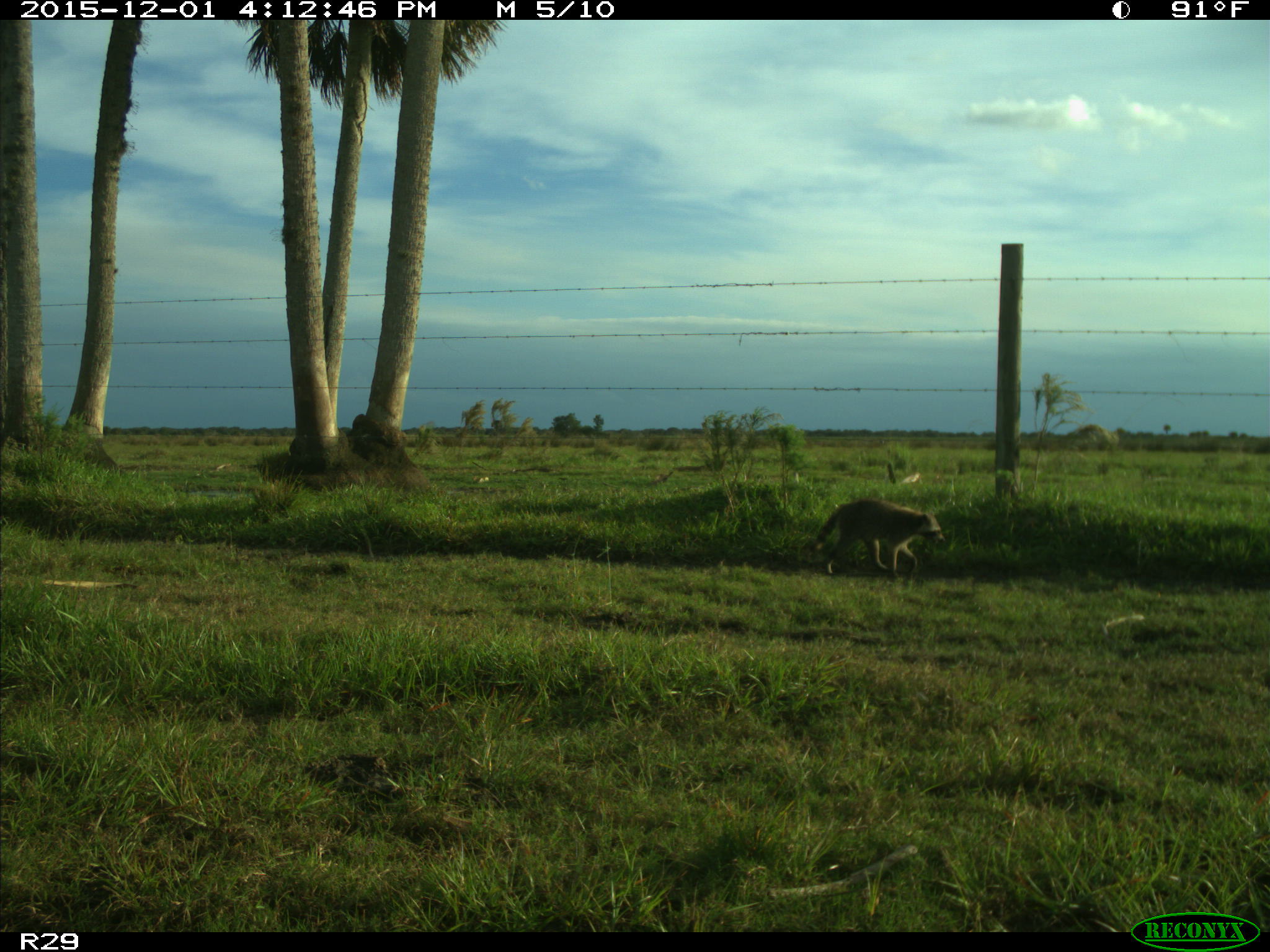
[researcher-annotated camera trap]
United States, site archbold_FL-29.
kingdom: Animalia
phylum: Chordata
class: Mammalia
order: Carnivora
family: Procyonidae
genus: Procyon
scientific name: Procyon lotor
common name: common raccoon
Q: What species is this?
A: Procyon lotor (common raccoon).